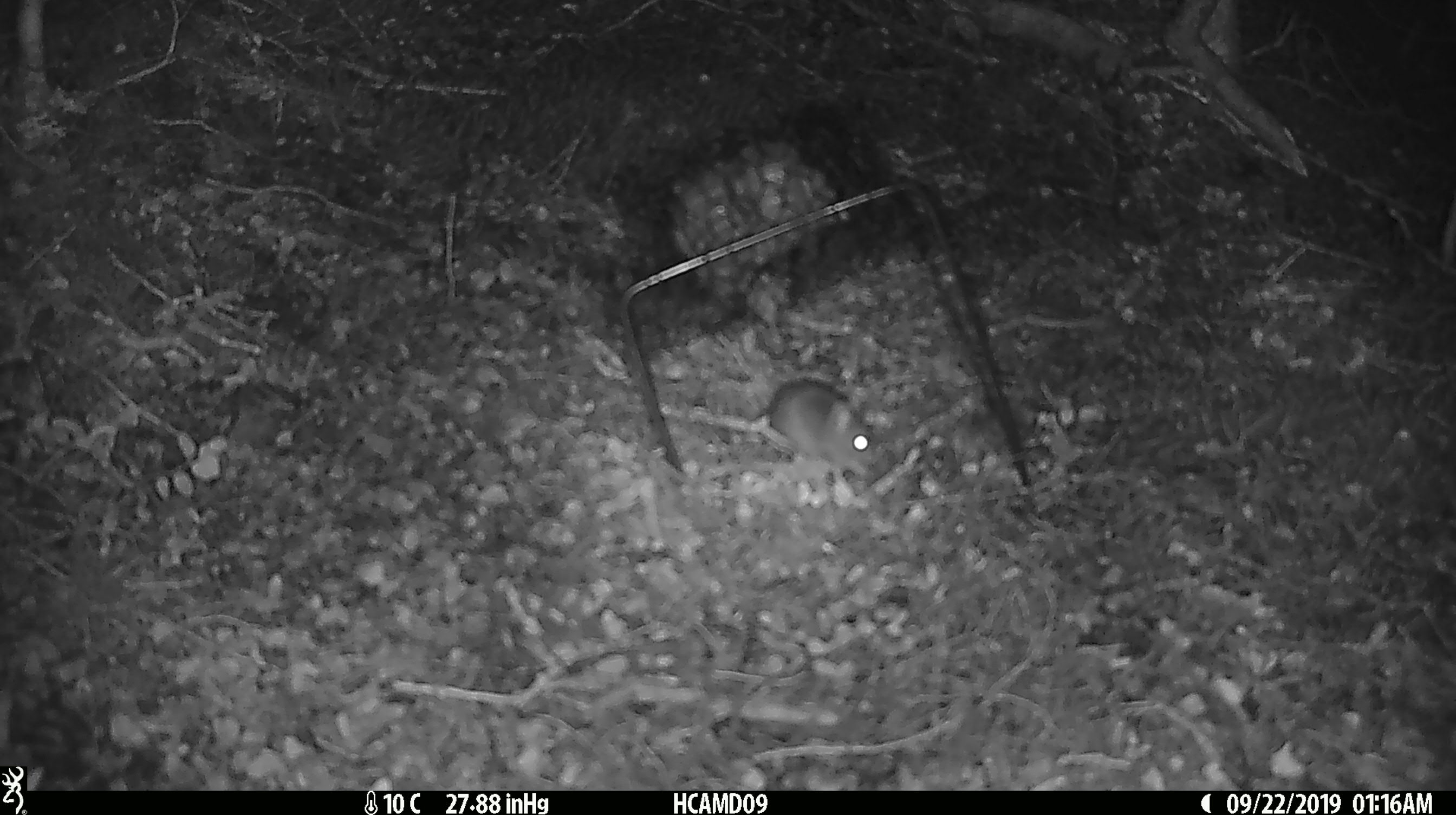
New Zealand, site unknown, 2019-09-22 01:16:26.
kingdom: Animalia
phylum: Chordata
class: Mammalia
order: Rodentia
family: Muridae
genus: Mus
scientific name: Mus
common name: mouse